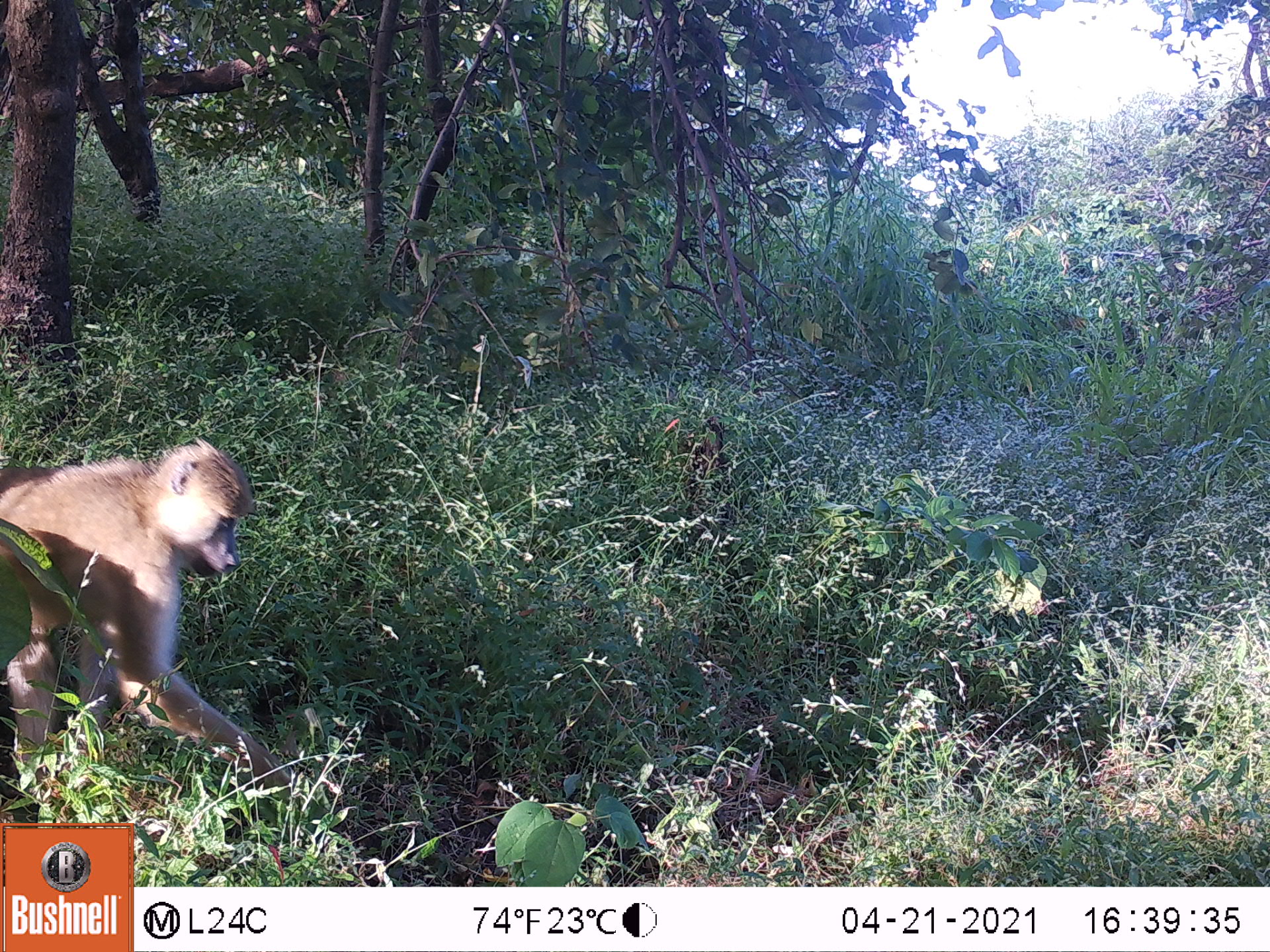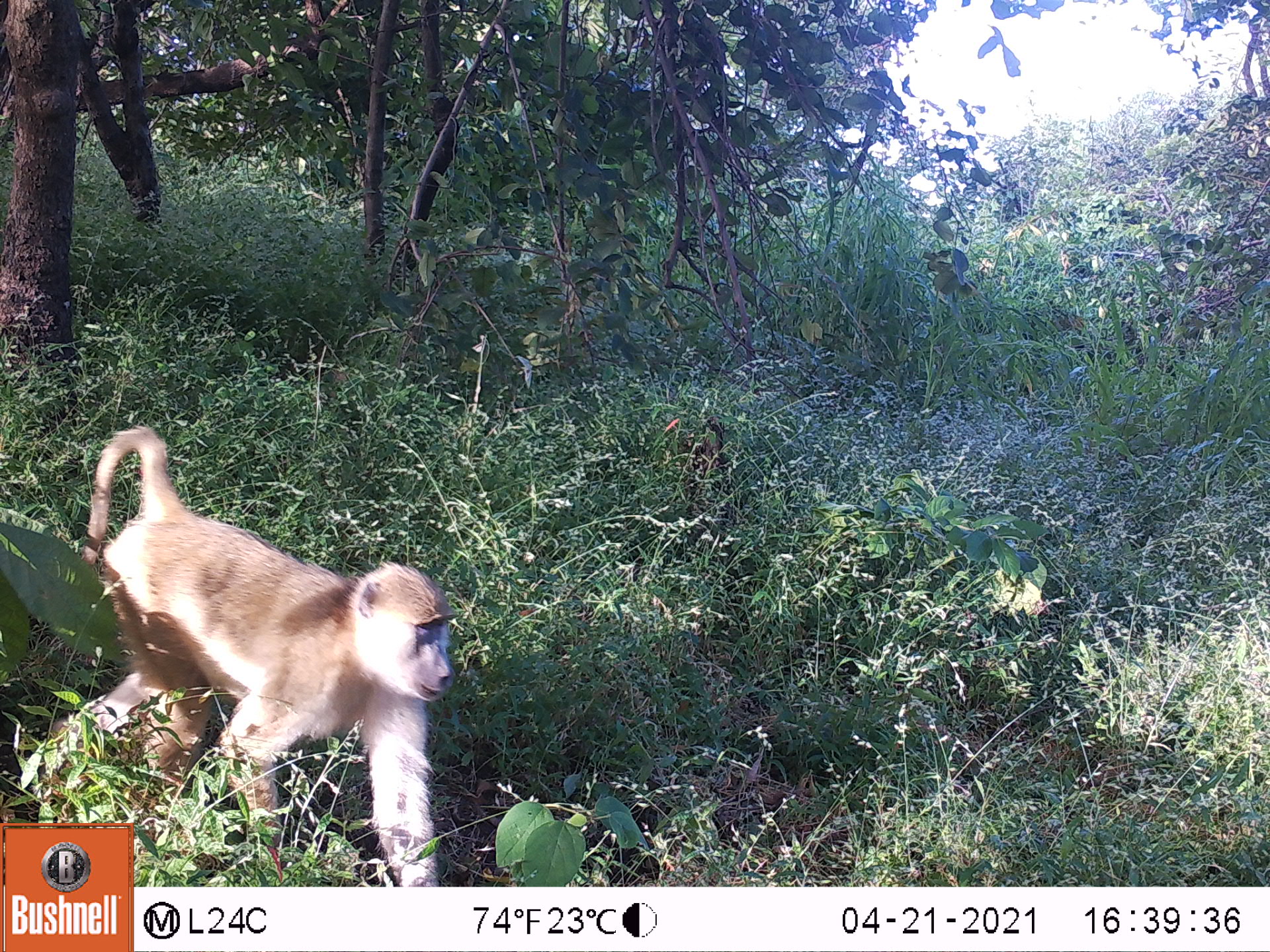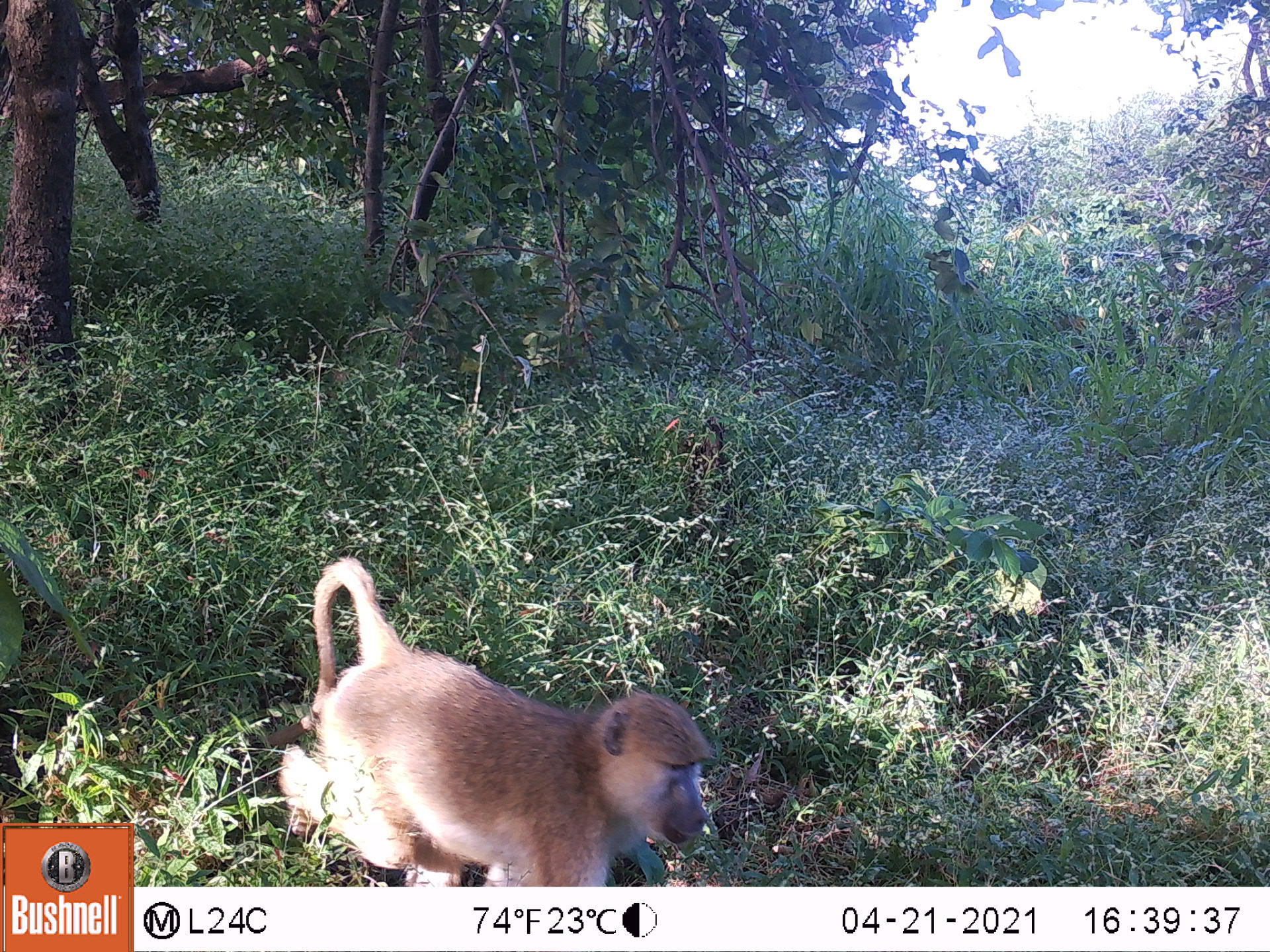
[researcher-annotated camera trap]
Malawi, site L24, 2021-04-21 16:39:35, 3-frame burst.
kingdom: Animalia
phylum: Chordata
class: Mammalia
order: Primates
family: Cercopithecidae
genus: Papio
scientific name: Papio cynocephalus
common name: yellow baboon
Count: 1.